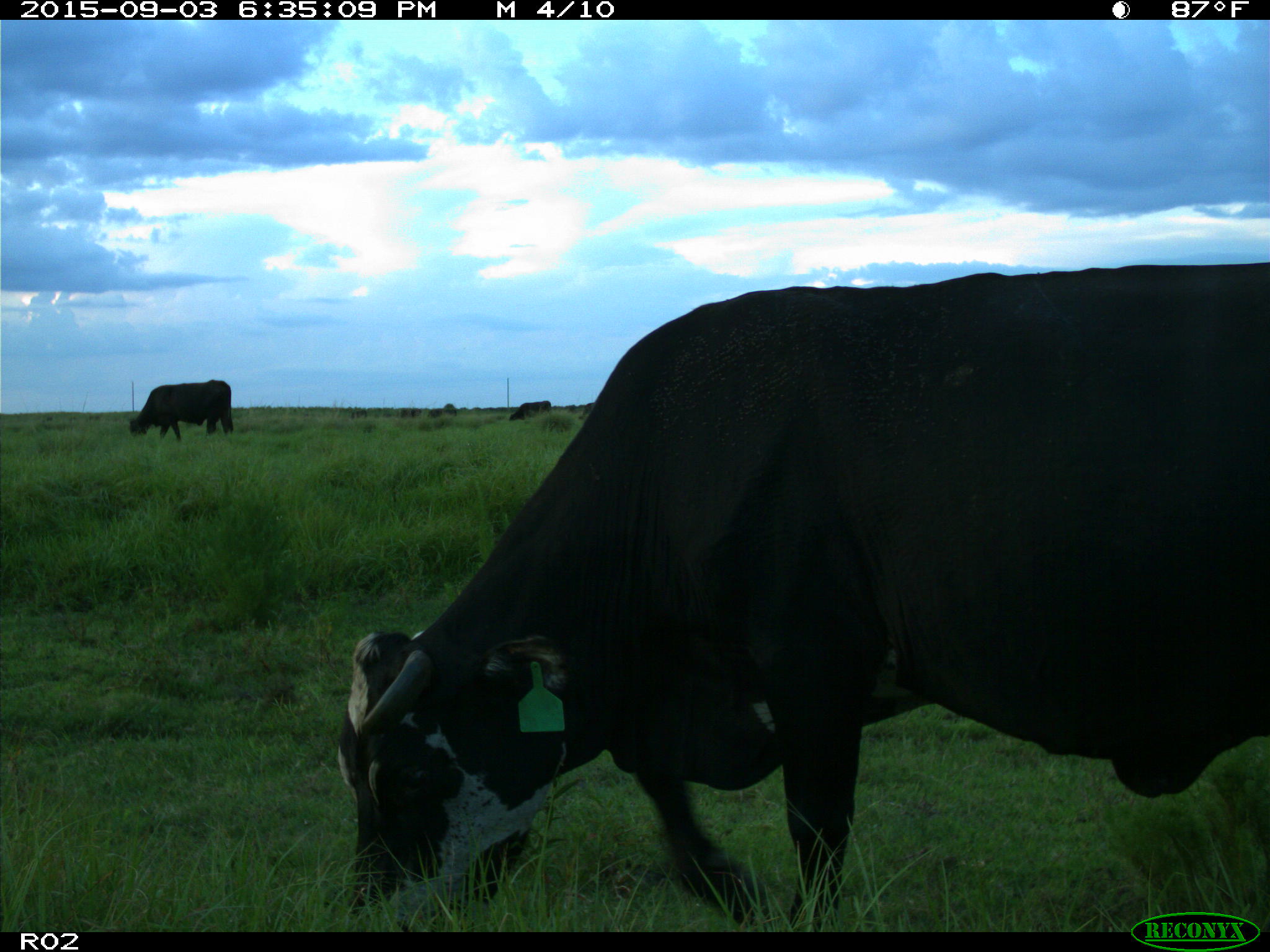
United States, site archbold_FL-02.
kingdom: Animalia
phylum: Chordata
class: Mammalia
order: Artiodactyla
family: Bovidae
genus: Bos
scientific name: Bos taurus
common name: domestic cow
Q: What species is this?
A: Bos taurus (domestic cow).